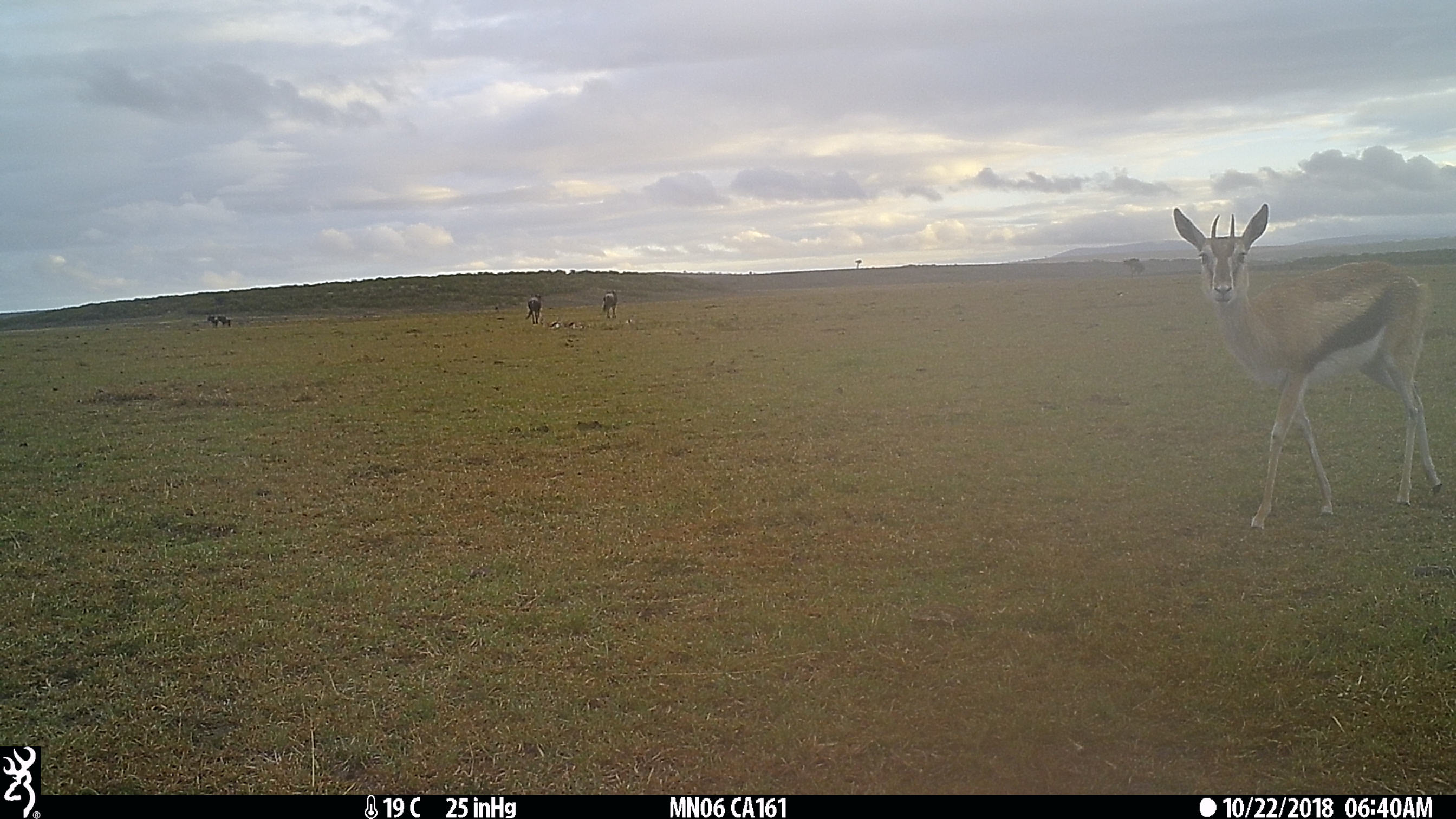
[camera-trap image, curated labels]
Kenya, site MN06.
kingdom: Animalia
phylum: Chordata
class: Mammalia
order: Artiodactyla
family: Bovidae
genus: Eudorcas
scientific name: Eudorcas thomsonii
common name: thomon's gazelle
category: gazelle thomsons